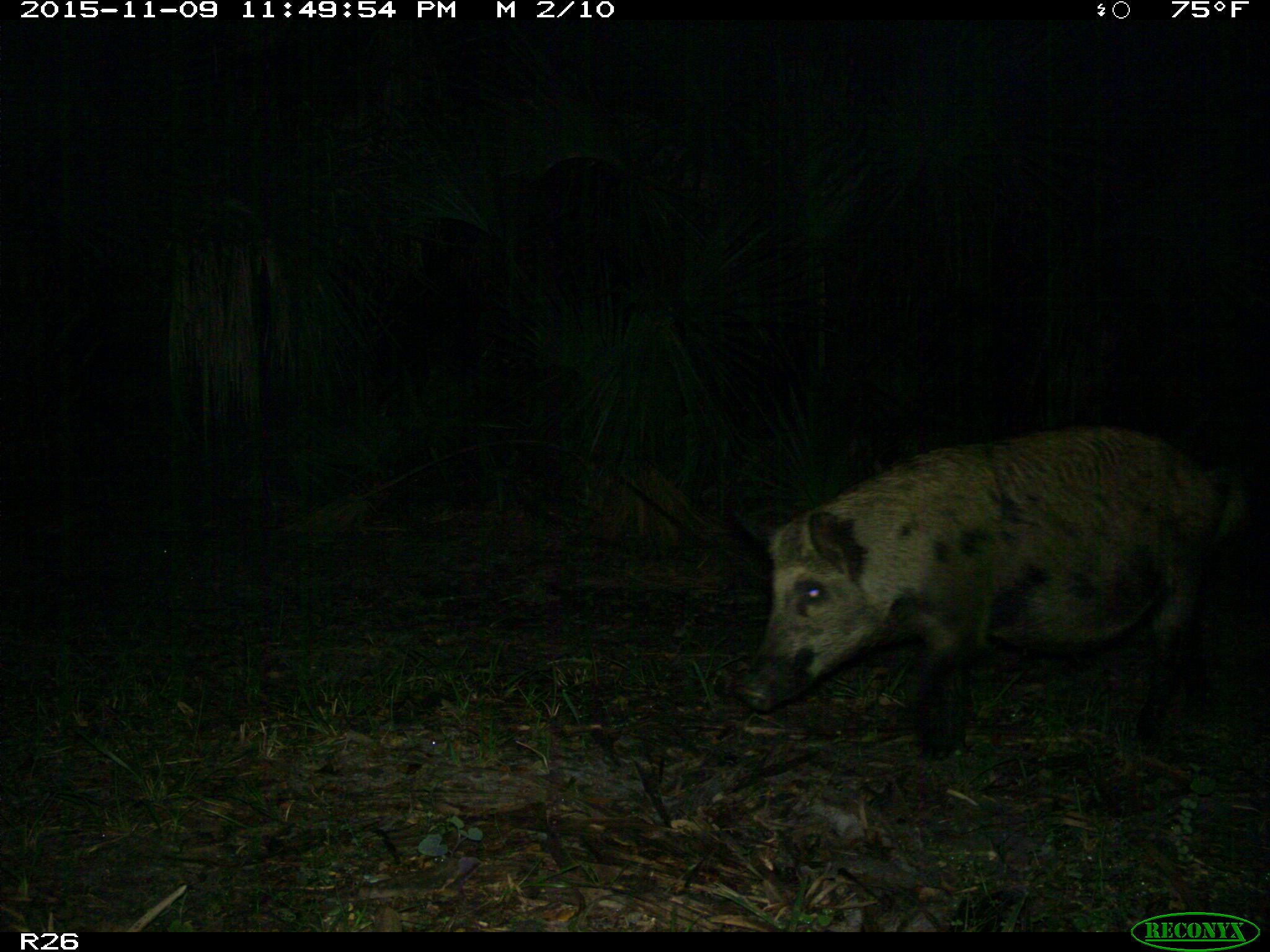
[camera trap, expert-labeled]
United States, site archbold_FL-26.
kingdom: Animalia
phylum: Chordata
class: Mammalia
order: Artiodactyla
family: Suidae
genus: Sus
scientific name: Sus scrofa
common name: wild boar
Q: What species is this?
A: Sus scrofa (wild boar).